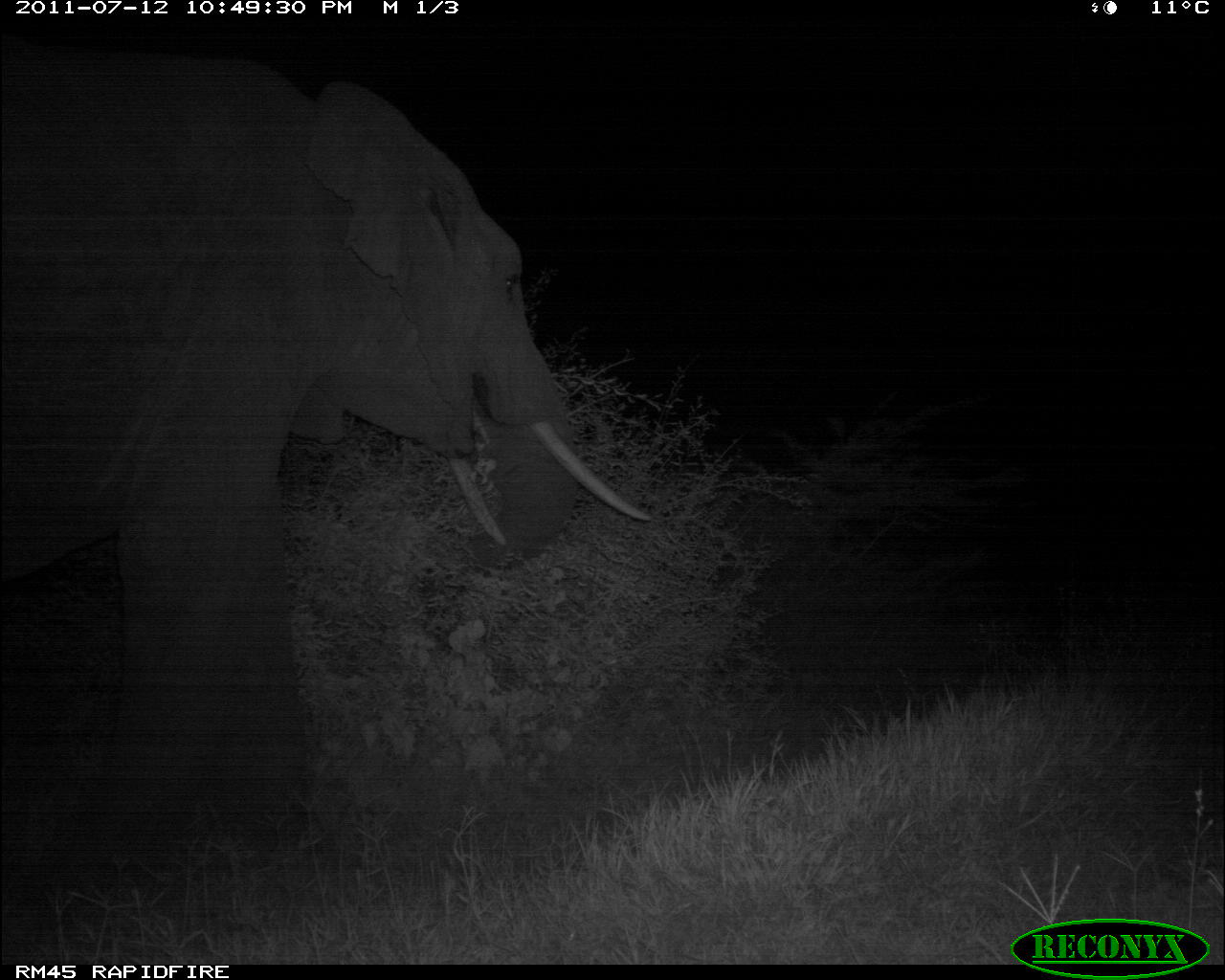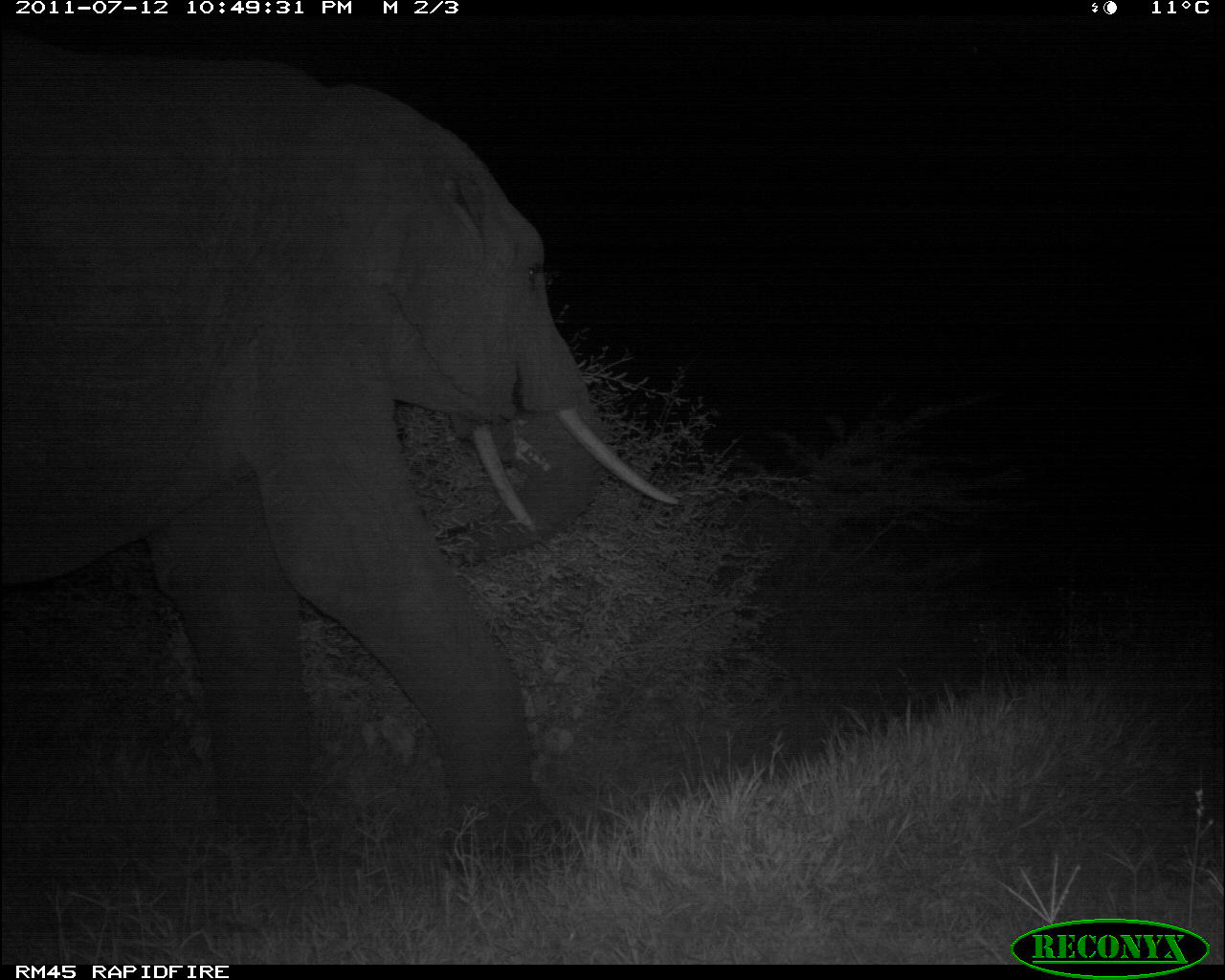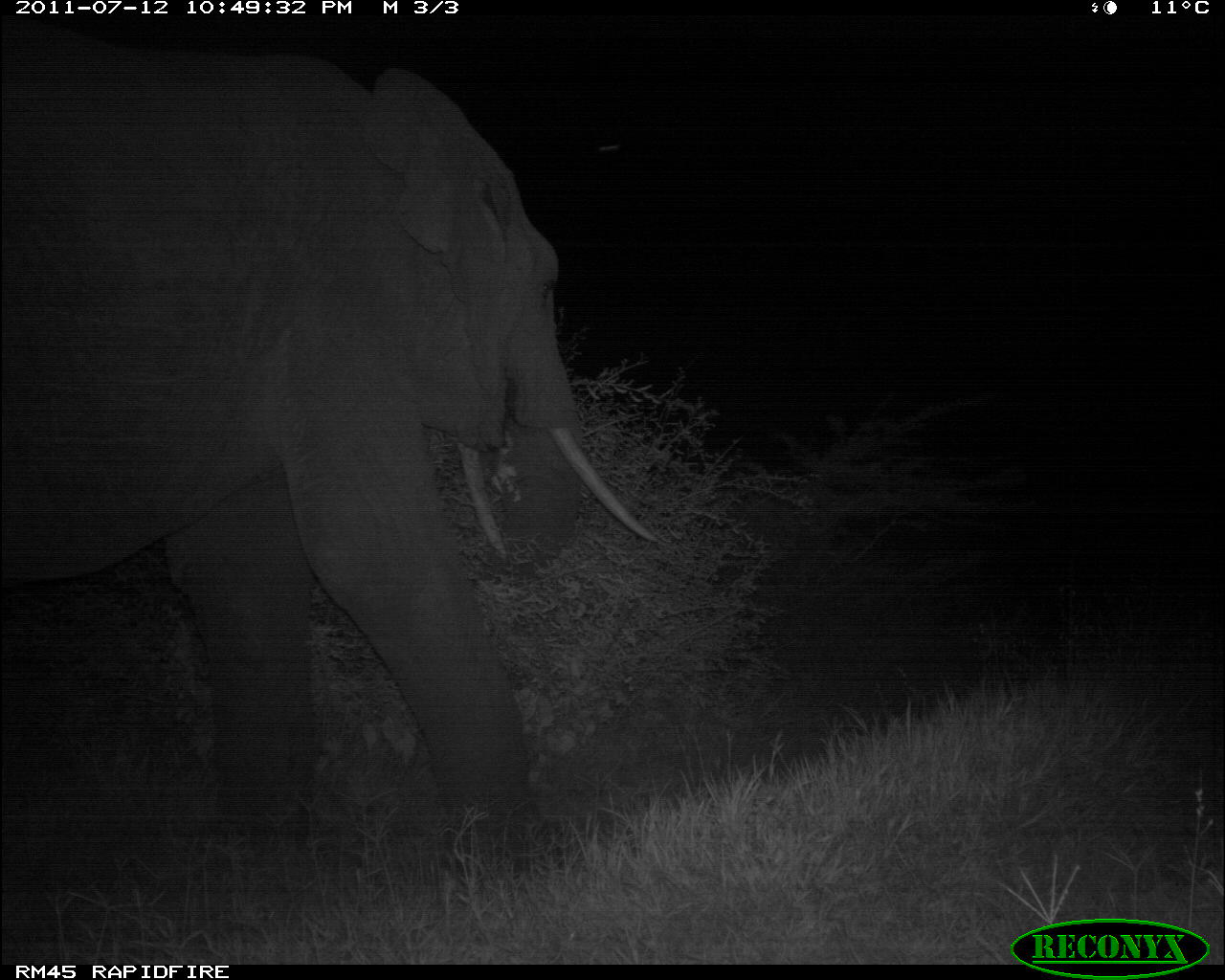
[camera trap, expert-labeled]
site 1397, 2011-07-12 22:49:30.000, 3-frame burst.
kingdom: Animalia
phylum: Chordata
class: Mammalia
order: Proboscidea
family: Elephantidae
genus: Loxodonta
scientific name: Loxodonta africana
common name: african bush elephant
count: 1